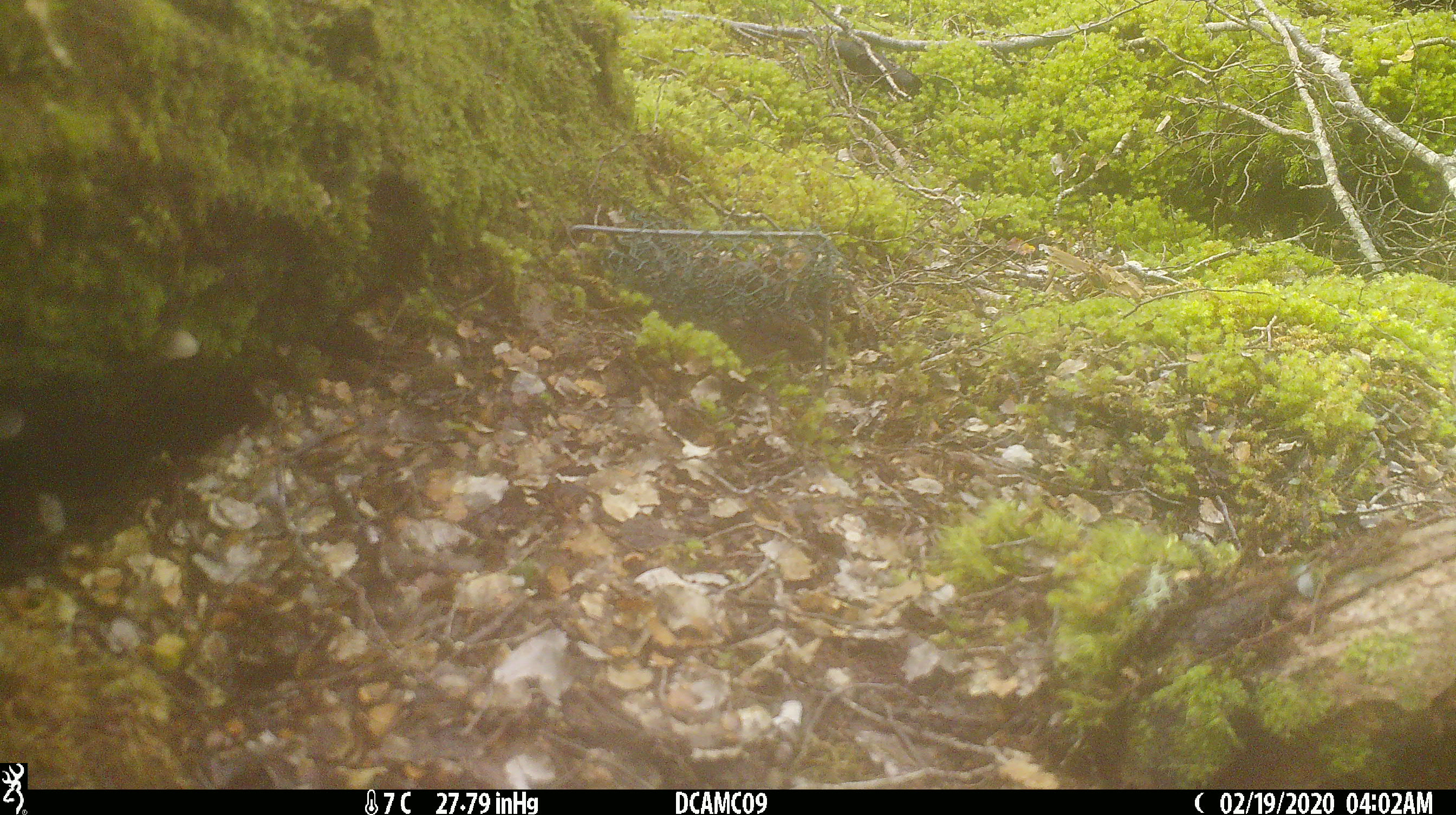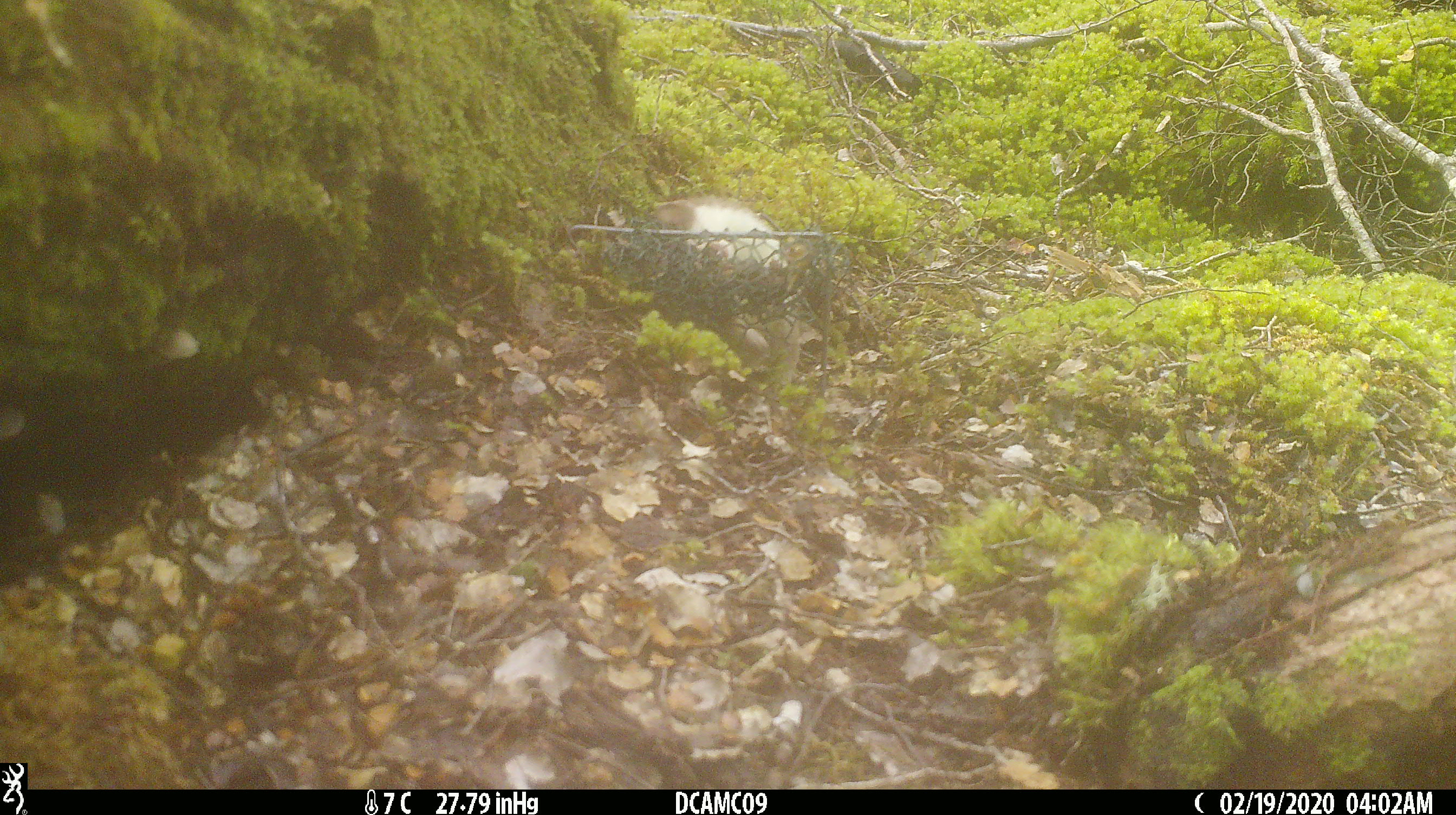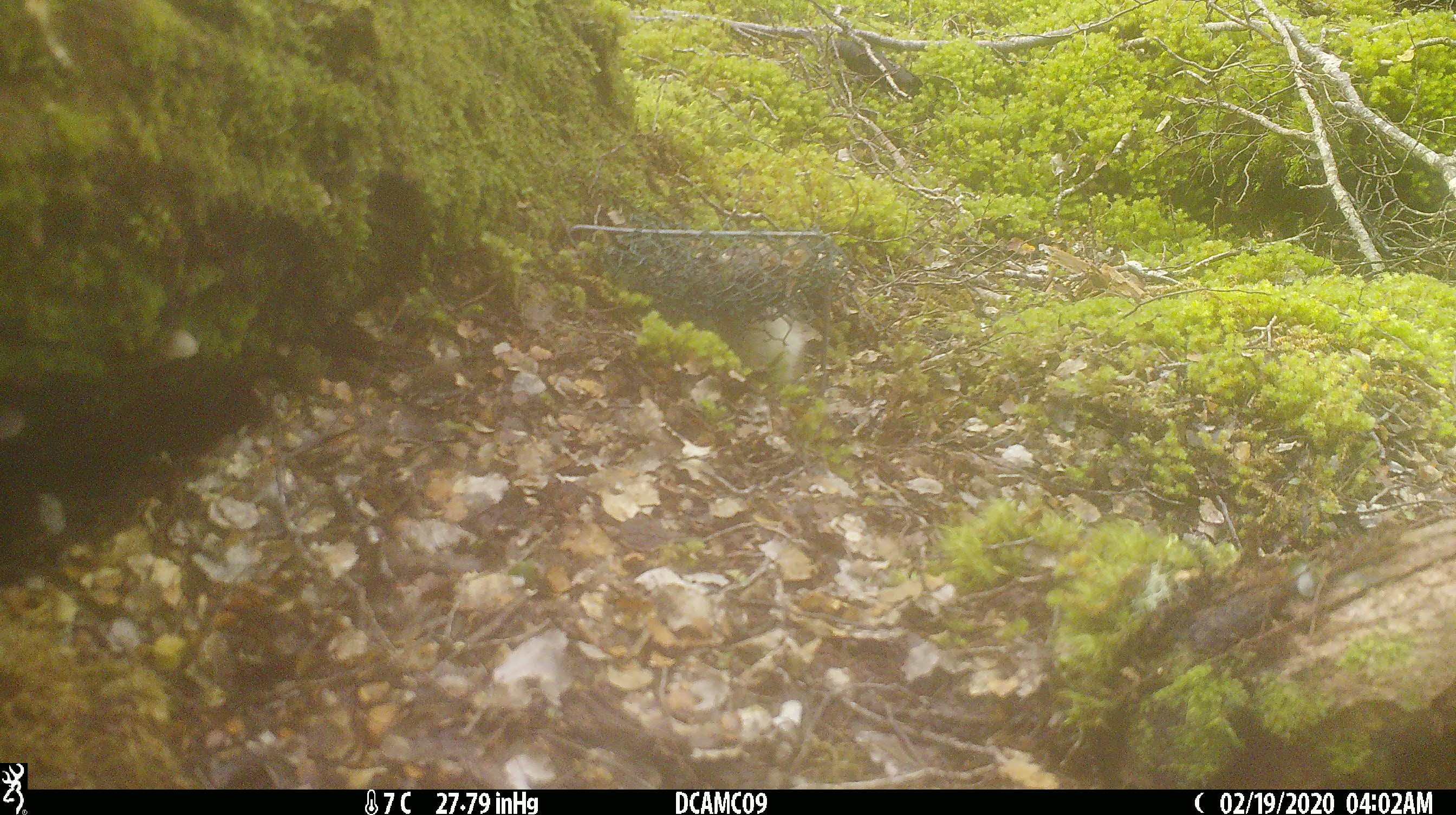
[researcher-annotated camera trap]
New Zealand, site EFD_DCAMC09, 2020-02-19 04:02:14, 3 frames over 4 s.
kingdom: Animalia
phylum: Chordata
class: Mammalia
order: Carnivora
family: Mustelidae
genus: Mustela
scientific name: Mustela erminea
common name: stoat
Stoat (Mustela erminea).